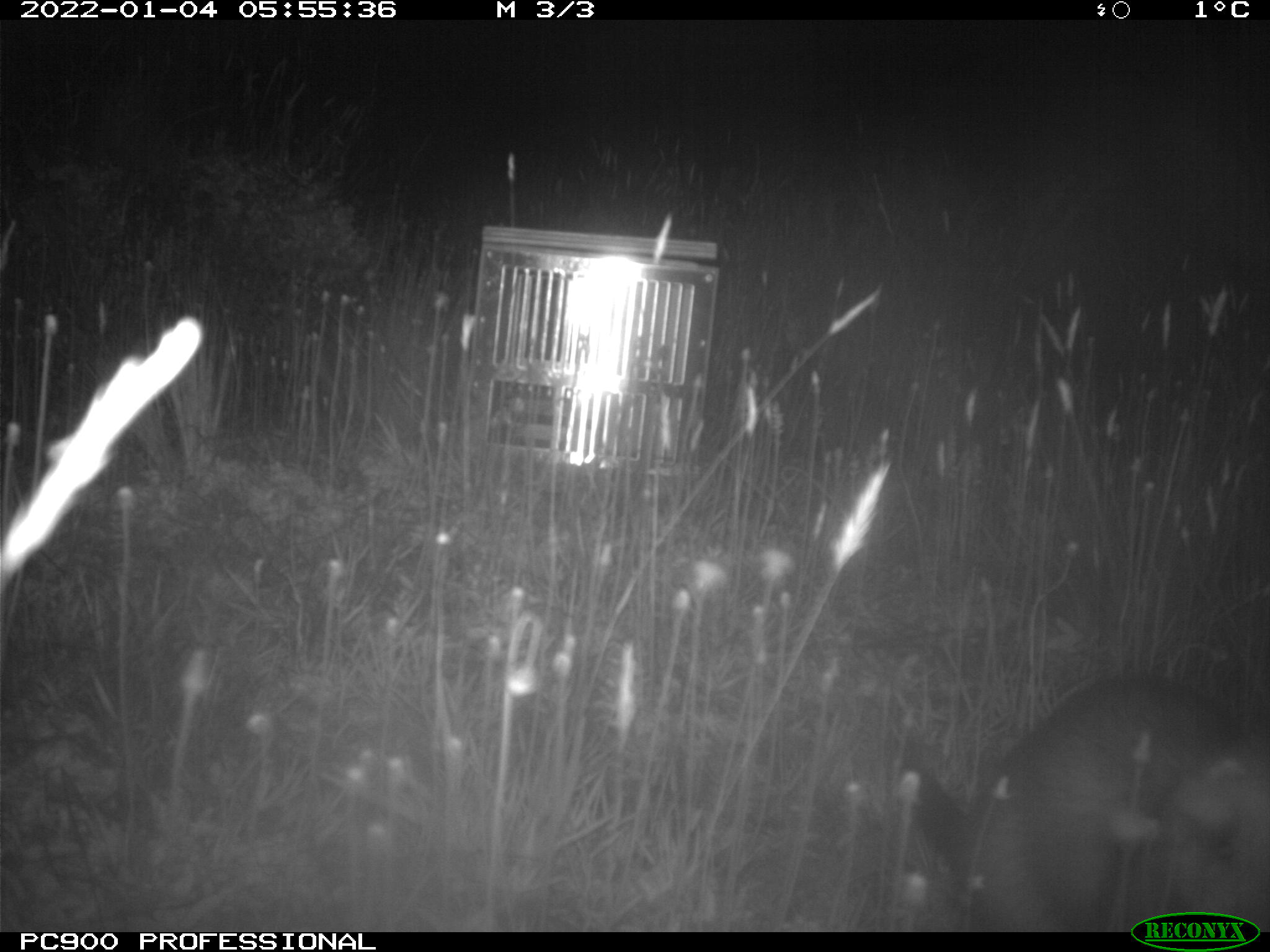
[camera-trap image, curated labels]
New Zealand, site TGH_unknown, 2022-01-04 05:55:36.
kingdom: Animalia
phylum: Chordata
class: Mammalia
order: Carnivora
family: Mustelidae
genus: Mustela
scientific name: Mustela furo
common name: ferret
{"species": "ferret (Mustela furo)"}